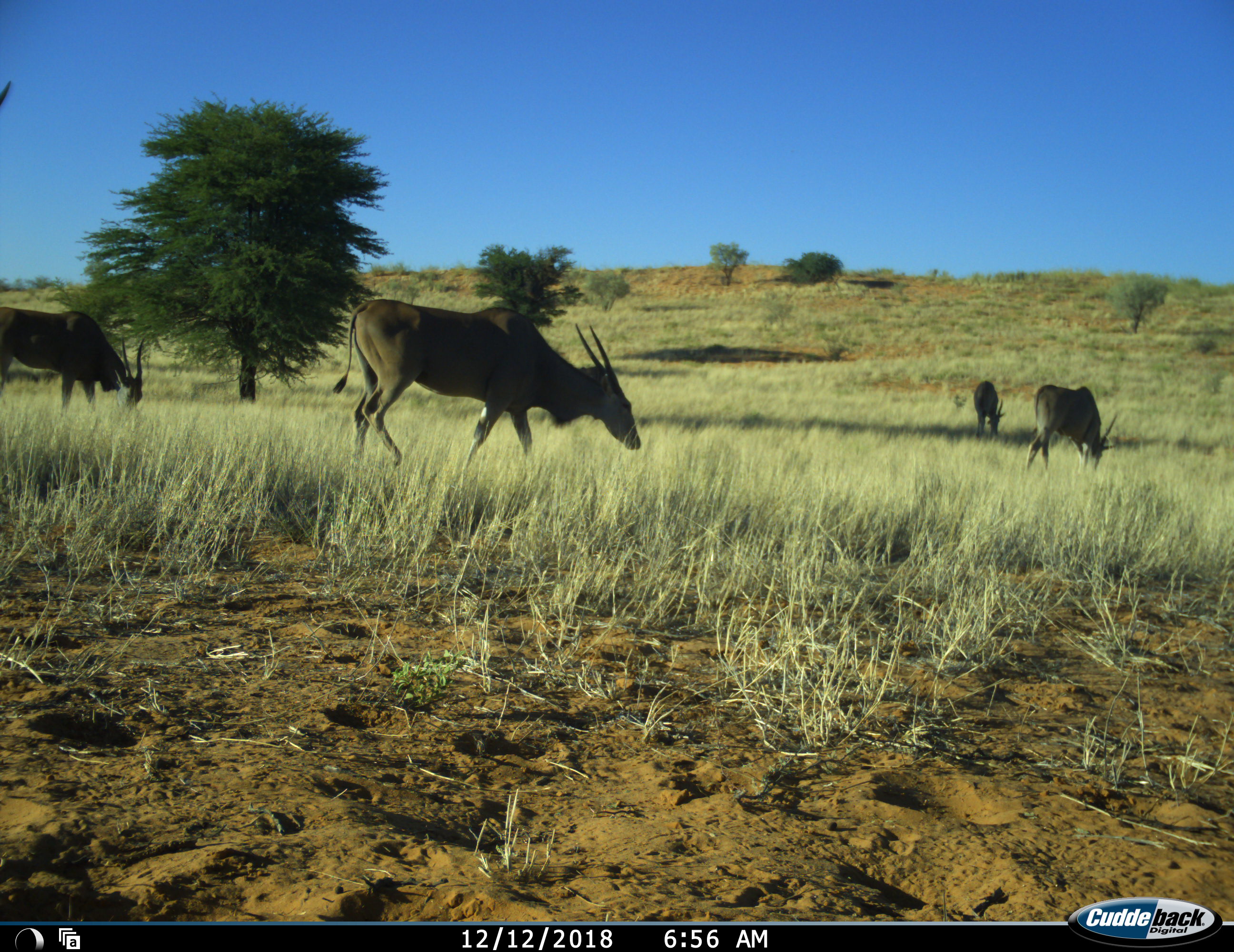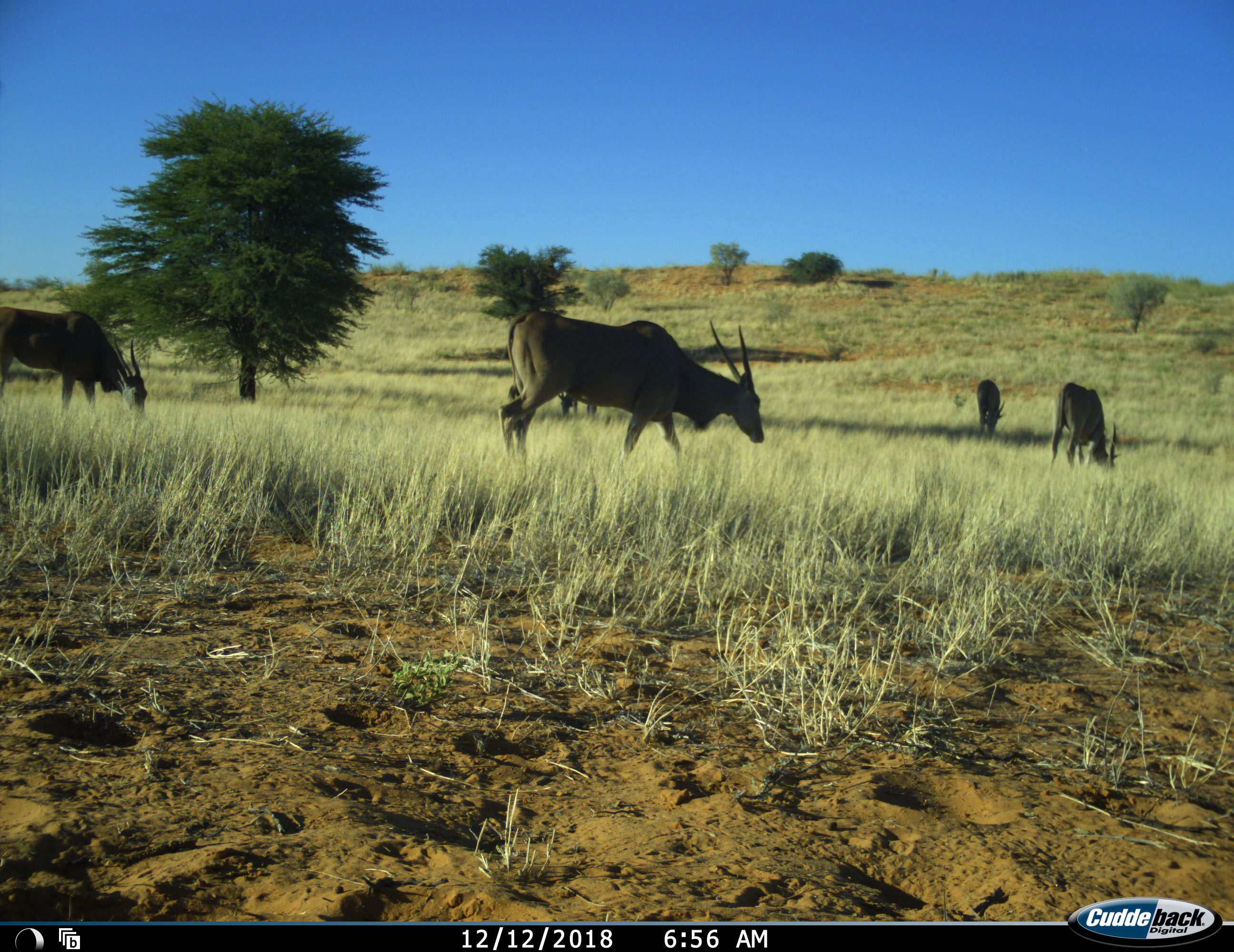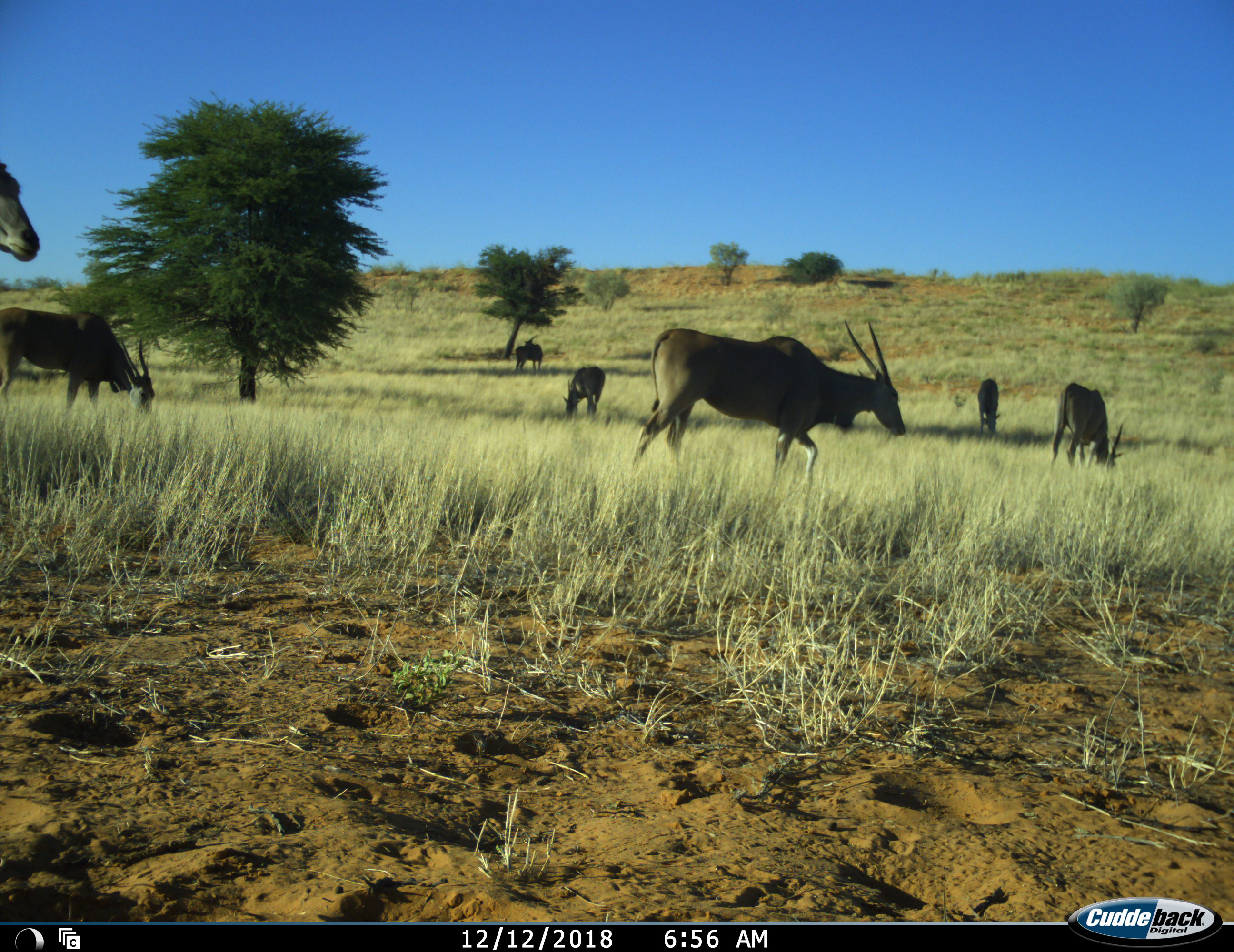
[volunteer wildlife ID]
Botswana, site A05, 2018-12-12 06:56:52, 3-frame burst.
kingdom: Animalia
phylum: Chordata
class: Mammalia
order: Artiodactyla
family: Bovidae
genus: Tragelaphus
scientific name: Tragelaphus oryx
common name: eland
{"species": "eland (Tragelaphus oryx)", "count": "7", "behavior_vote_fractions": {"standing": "40%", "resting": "0%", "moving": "73%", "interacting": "0%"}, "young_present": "0%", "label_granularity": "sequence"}